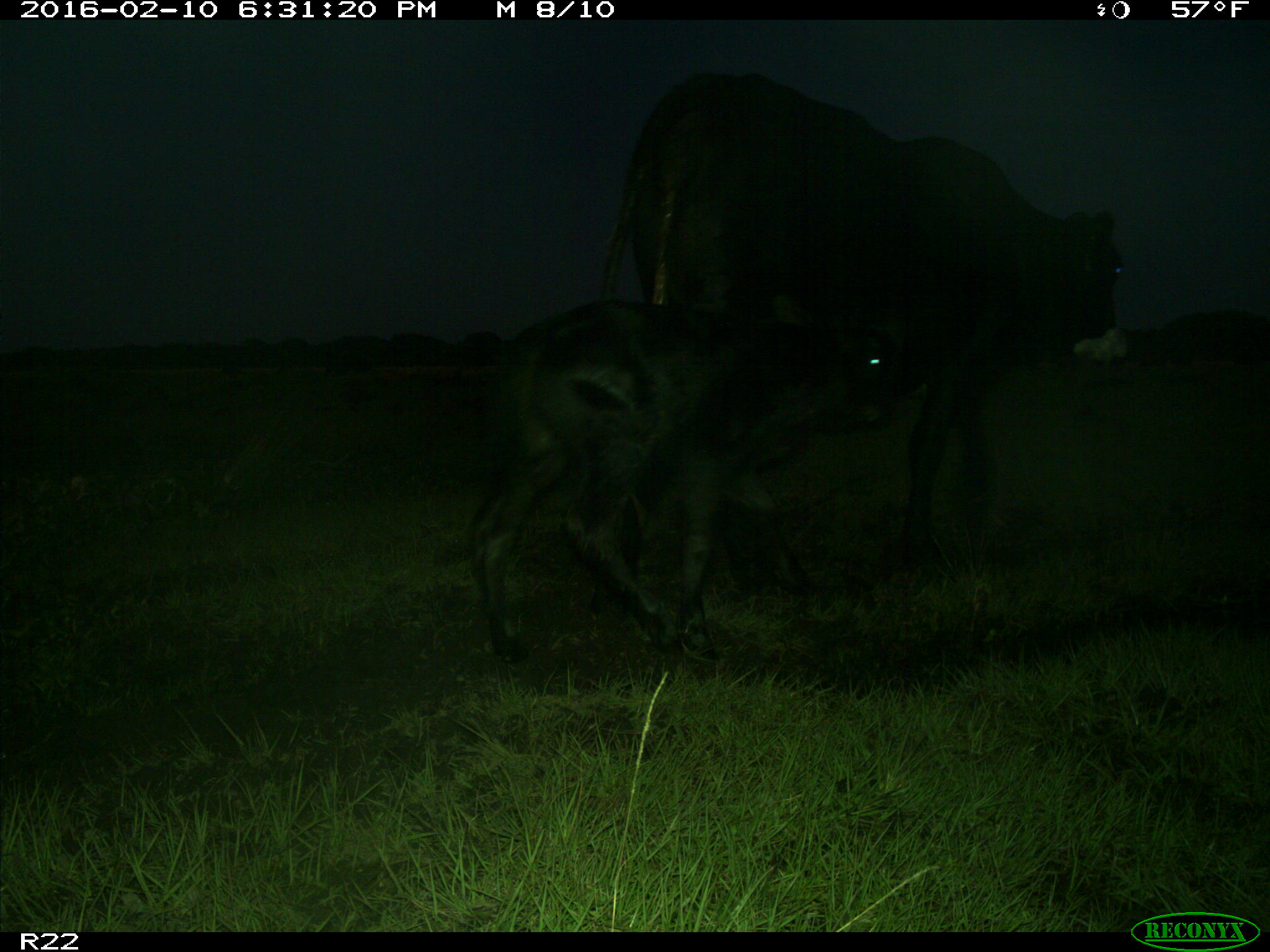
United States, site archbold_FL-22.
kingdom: Animalia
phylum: Chordata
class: Mammalia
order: Artiodactyla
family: Bovidae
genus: Bos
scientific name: Bos taurus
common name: domestic cow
Bos taurus (domestic cow).